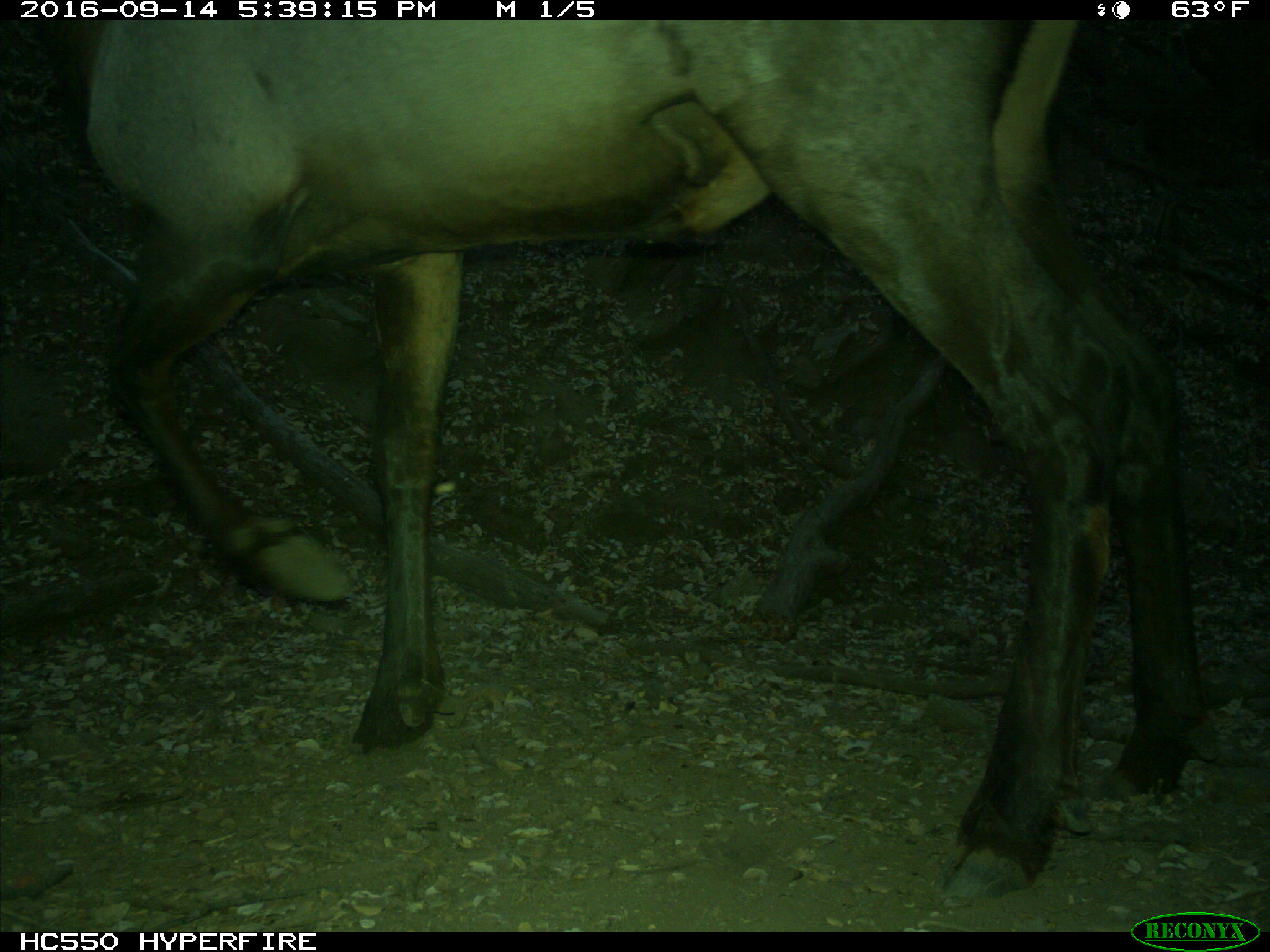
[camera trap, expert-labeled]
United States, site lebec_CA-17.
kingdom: Animalia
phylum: Chordata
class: Mammalia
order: Artiodactyla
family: Cervidae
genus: Cervus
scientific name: Cervus canadensis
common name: elk